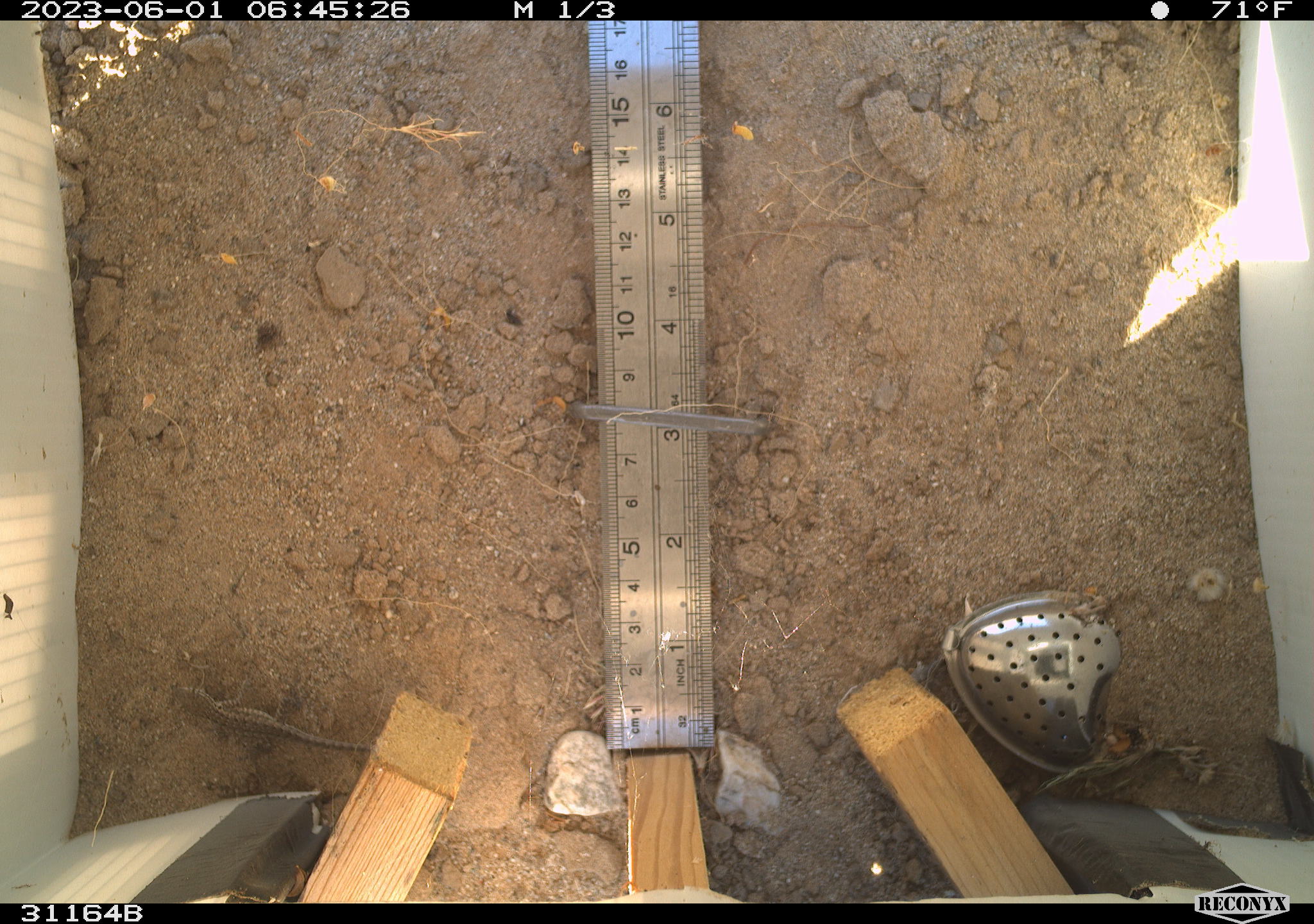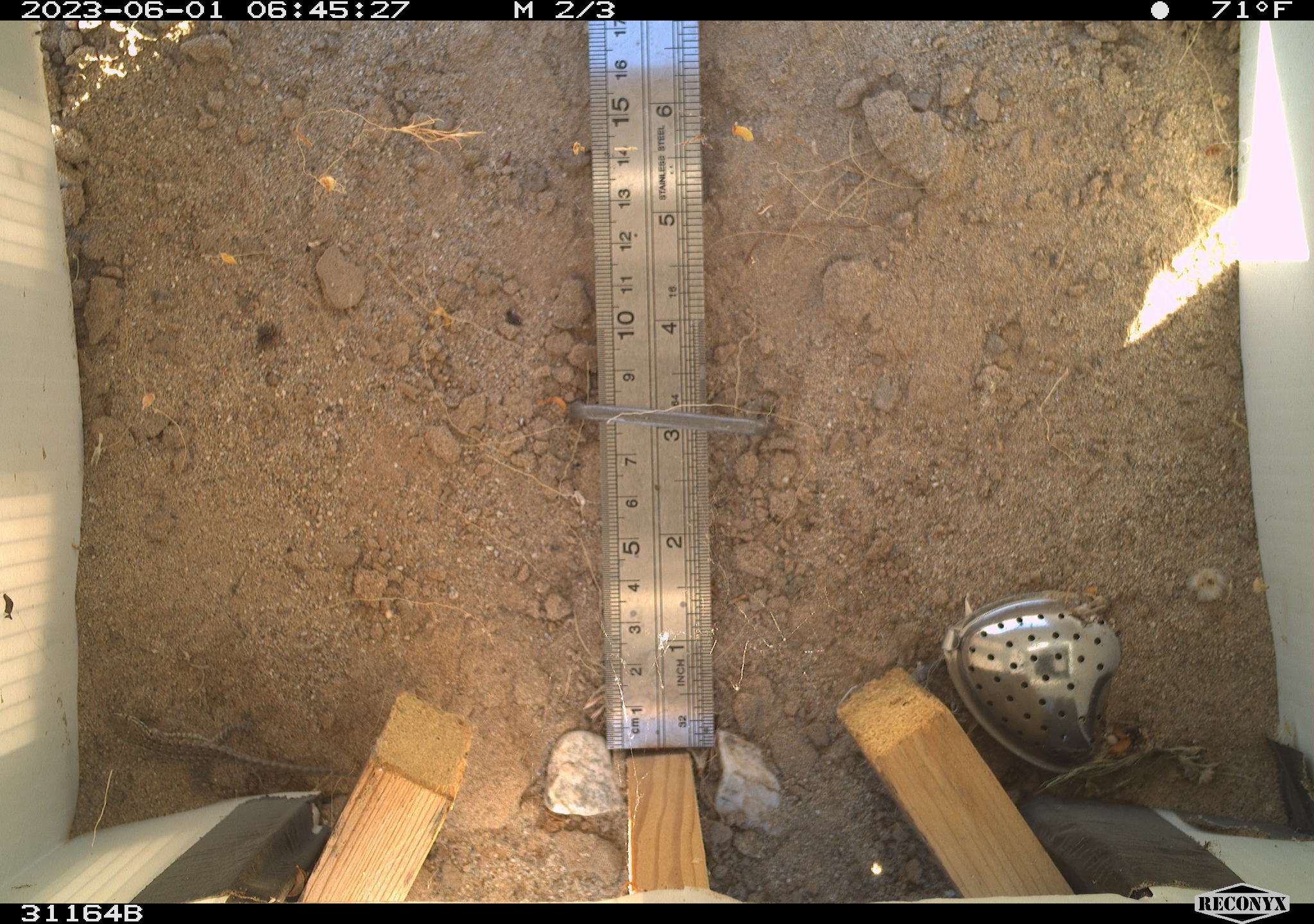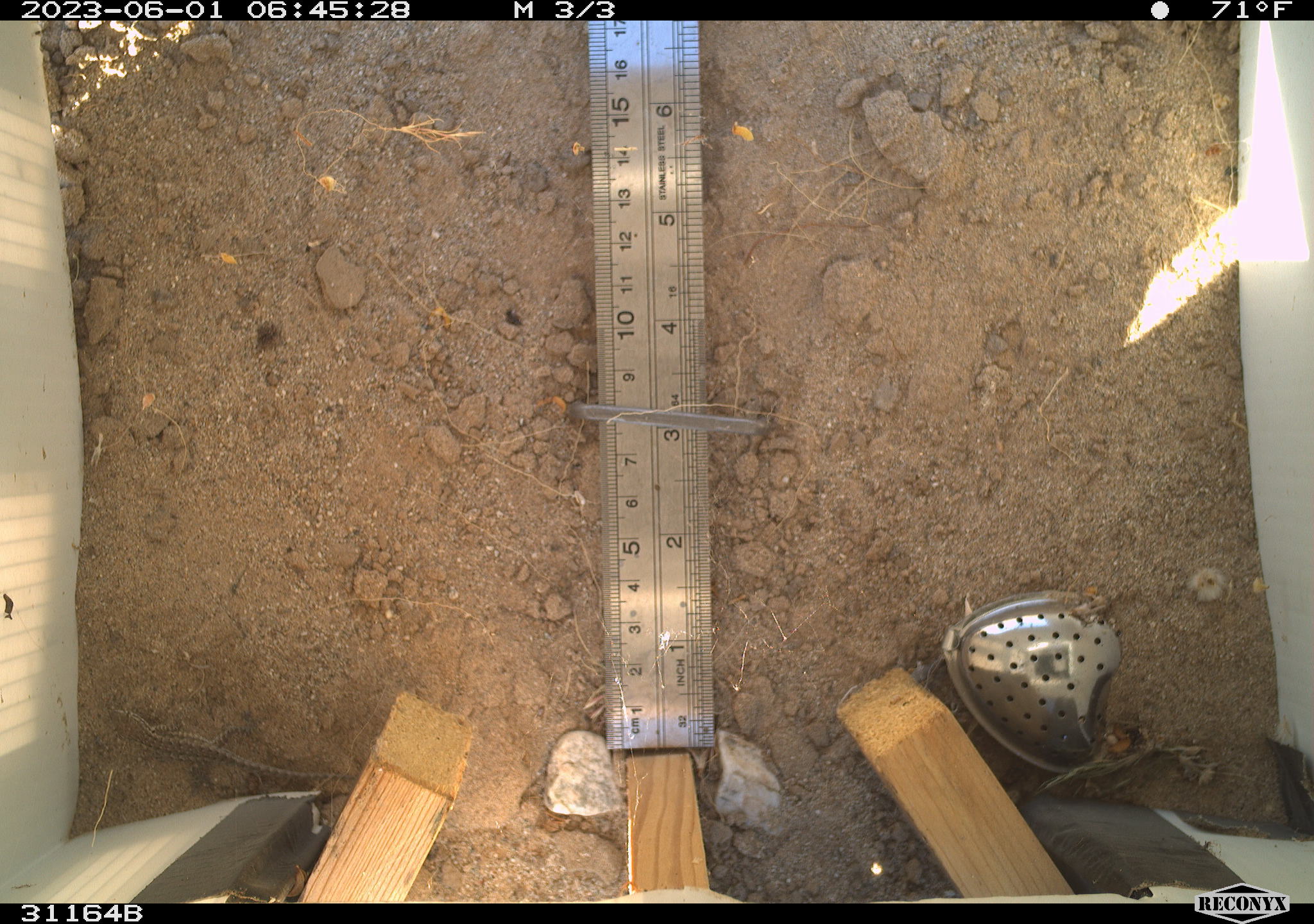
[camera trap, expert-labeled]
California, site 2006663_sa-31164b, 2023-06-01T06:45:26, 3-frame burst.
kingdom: Animalia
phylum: Chordata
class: Reptilia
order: Squamata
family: Phrynosomatidae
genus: Sceloporus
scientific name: Sceloporus graciosus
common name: common sagebrush lizard